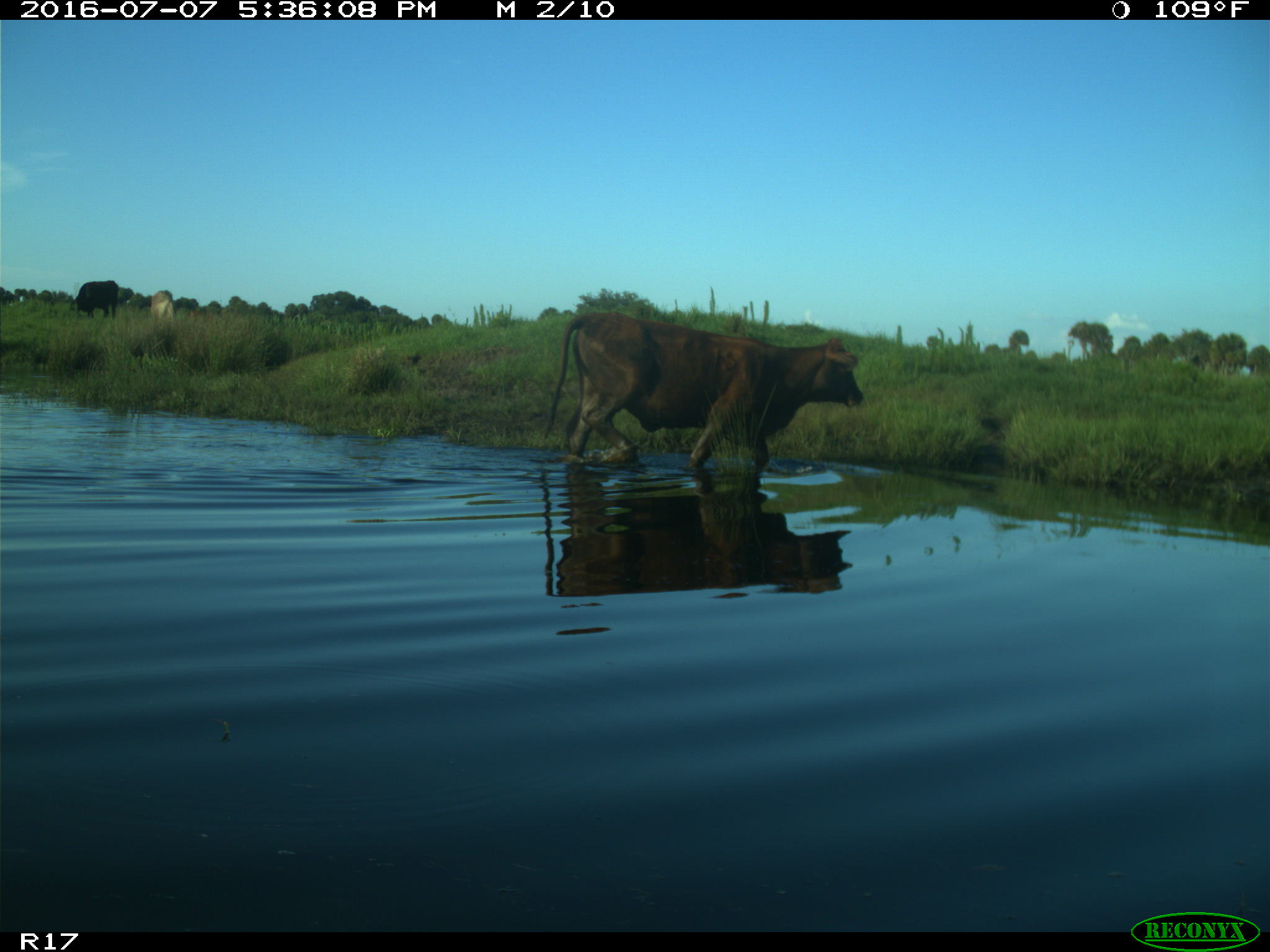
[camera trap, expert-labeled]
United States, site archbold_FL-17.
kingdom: Animalia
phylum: Chordata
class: Mammalia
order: Artiodactyla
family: Bovidae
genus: Bos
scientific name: Bos taurus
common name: domestic cow